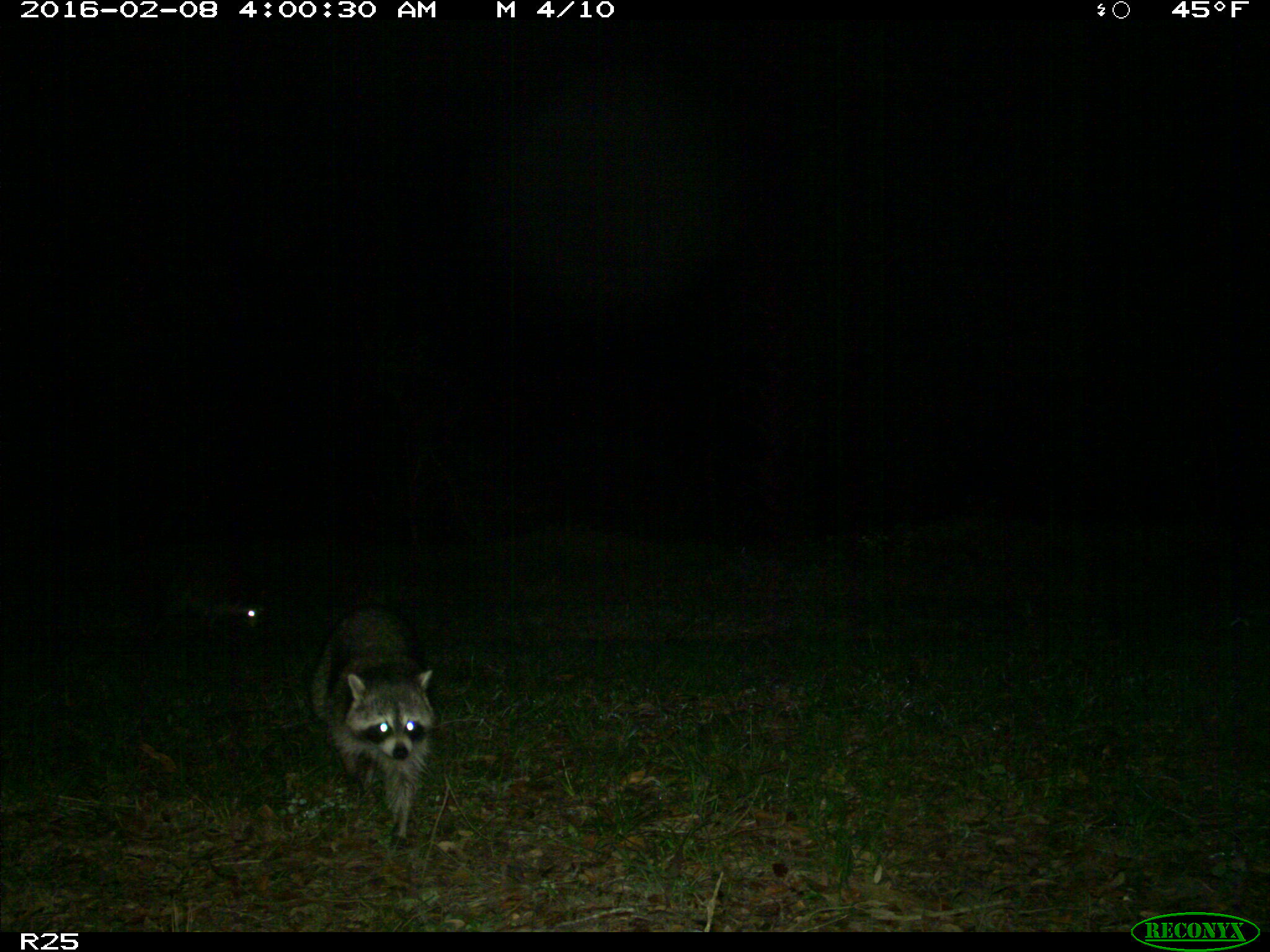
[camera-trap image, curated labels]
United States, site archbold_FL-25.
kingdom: Animalia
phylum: Chordata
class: Mammalia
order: Carnivora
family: Procyonidae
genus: Procyon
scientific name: Procyon lotor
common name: common raccoon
Procyon lotor (common raccoon).